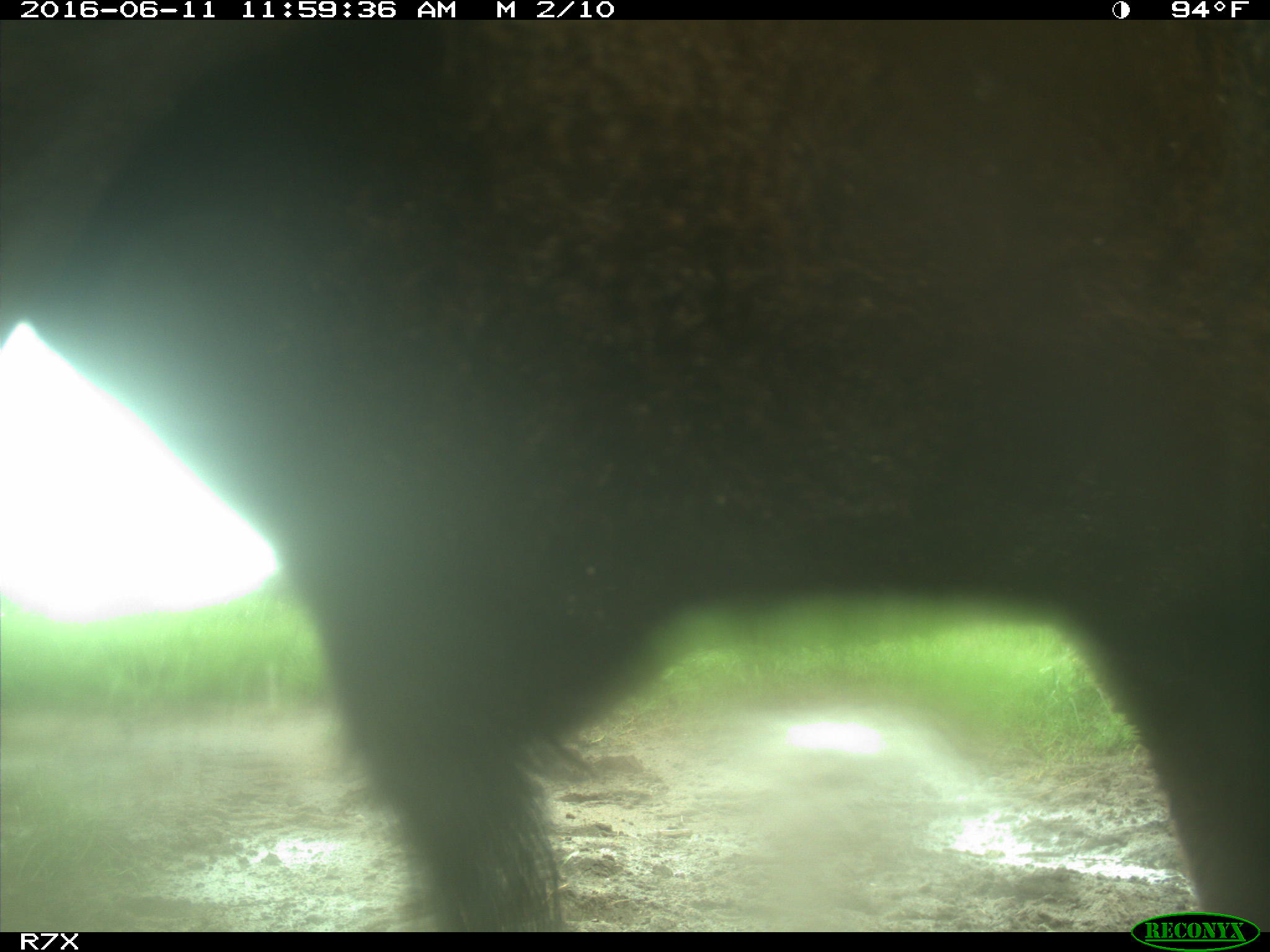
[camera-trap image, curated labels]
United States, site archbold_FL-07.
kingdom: Animalia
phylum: Chordata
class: Mammalia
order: Artiodactyla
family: Bovidae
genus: Bos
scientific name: Bos taurus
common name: domestic cow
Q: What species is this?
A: Bos taurus (domestic cow).